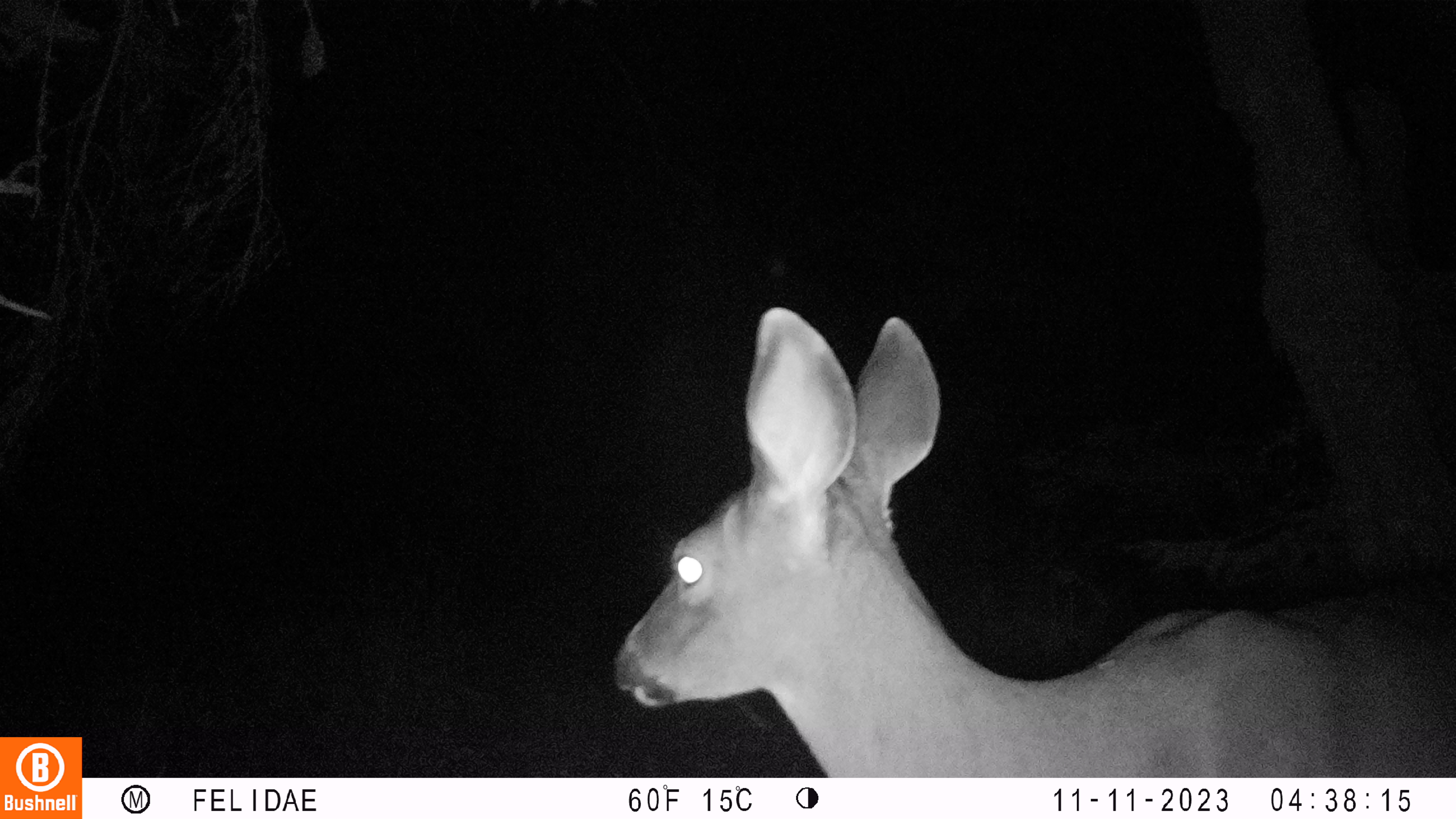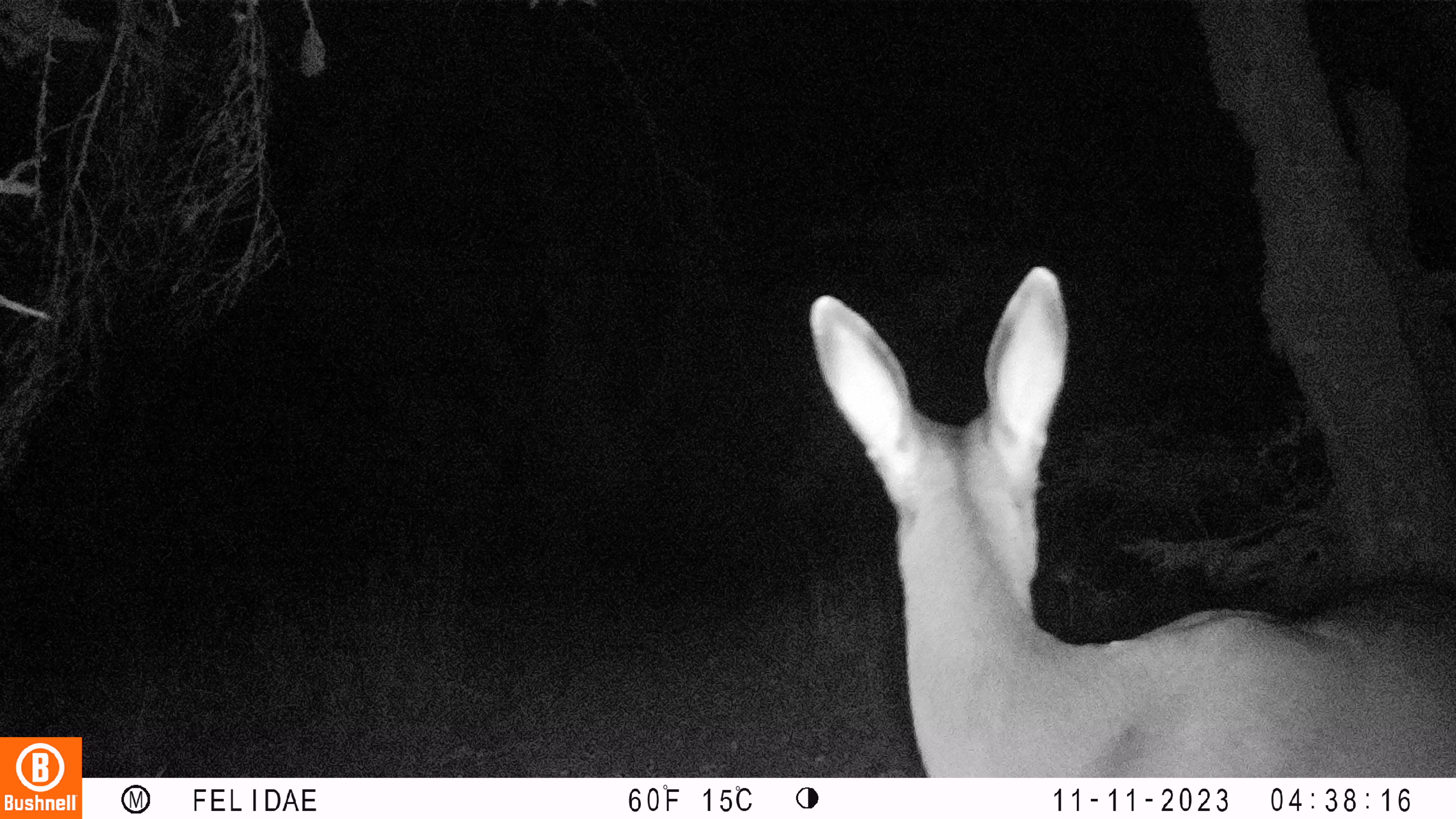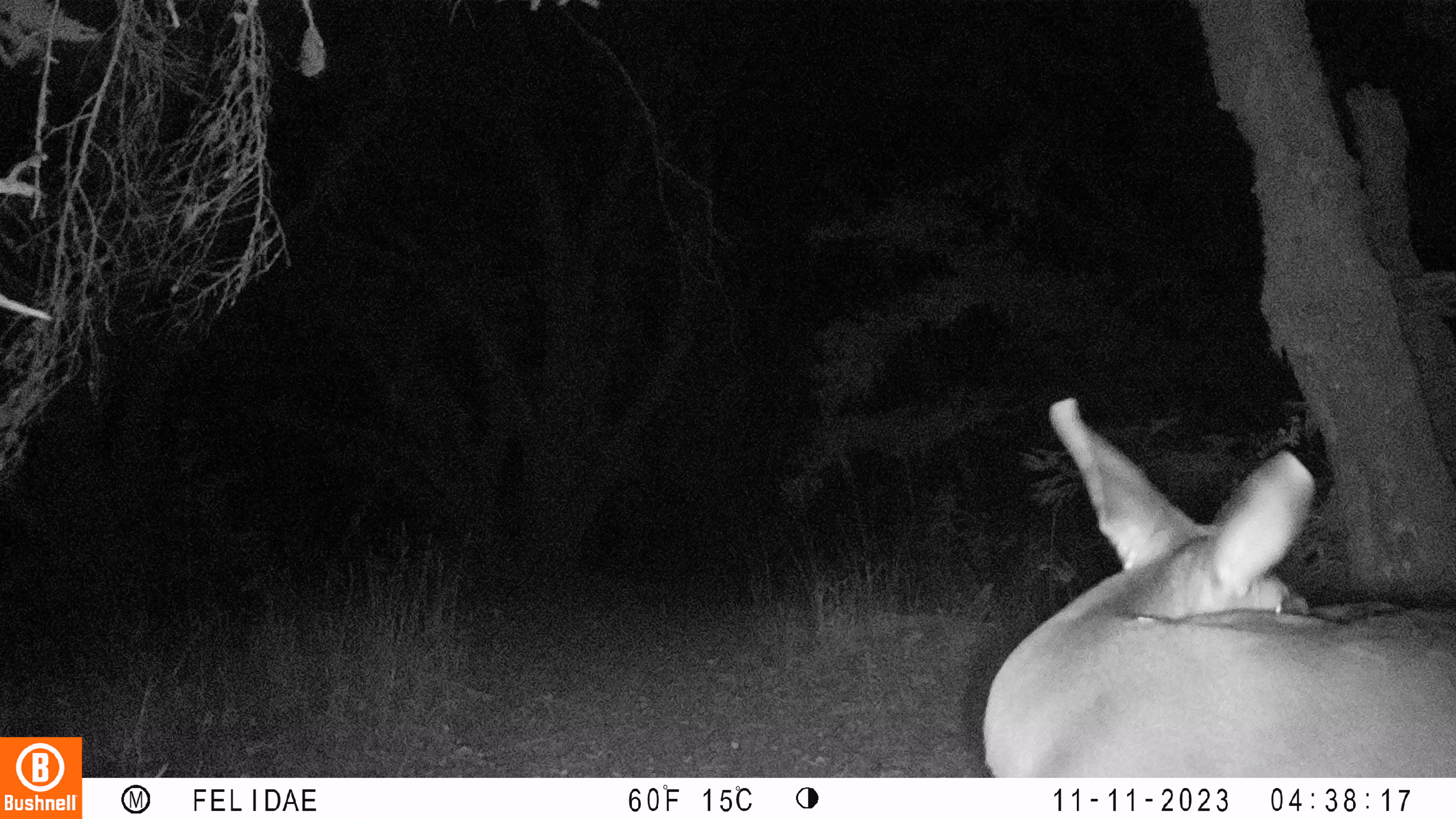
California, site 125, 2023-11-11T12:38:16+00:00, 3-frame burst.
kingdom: Animalia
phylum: Chordata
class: Mammalia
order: Artiodactyla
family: Cervidae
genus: Odocoileus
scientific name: Odocoileus hemionus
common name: mule deer